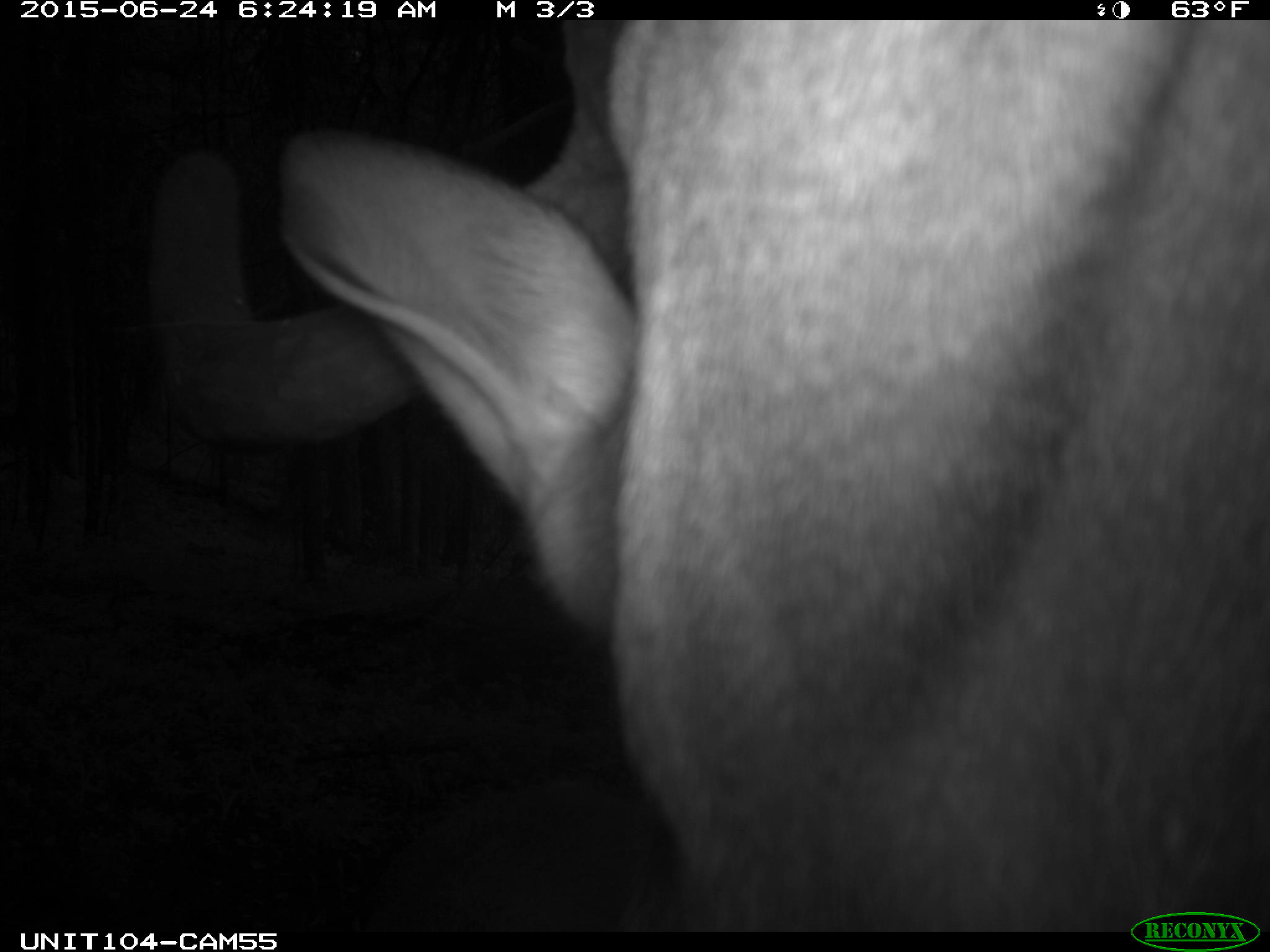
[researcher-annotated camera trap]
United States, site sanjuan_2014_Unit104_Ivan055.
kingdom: Animalia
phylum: Chordata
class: Mammalia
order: Artiodactyla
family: Cervidae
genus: Cervus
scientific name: Cervus elaphus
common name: red deer